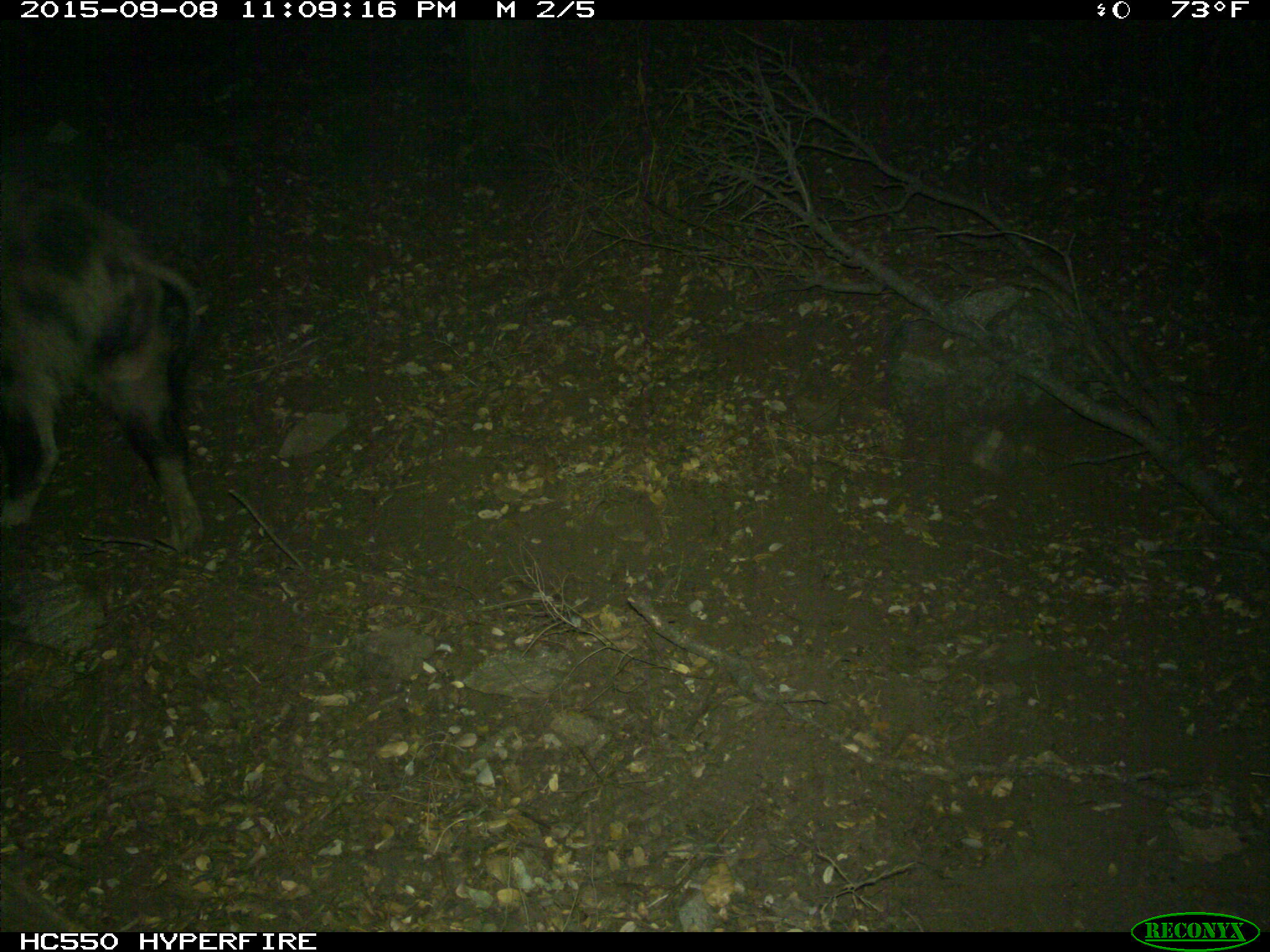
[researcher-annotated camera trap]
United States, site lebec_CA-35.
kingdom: Animalia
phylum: Chordata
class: Mammalia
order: Artiodactyla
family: Suidae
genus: Sus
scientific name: Sus scrofa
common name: wild boar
Sus scrofa (wild boar).